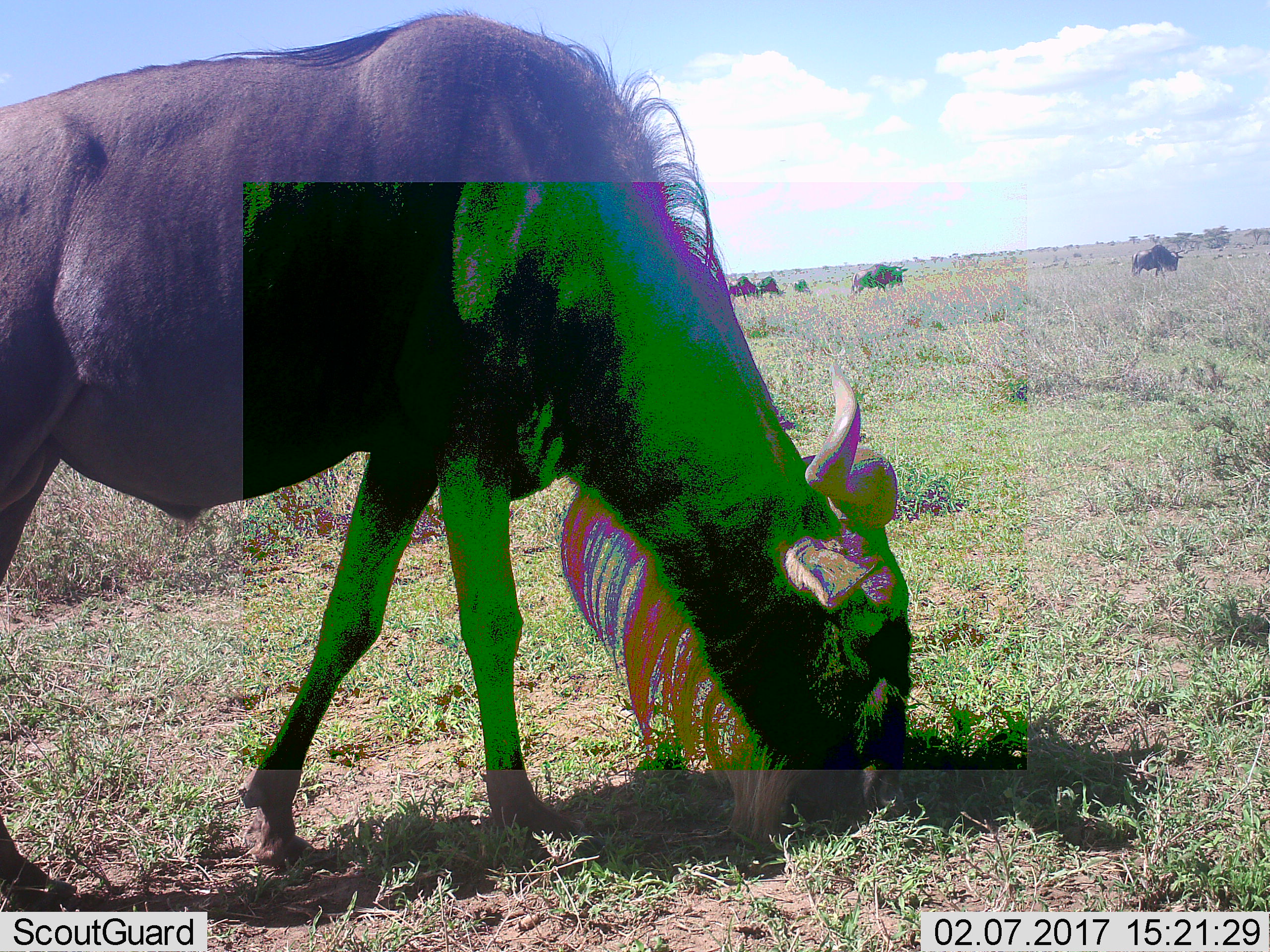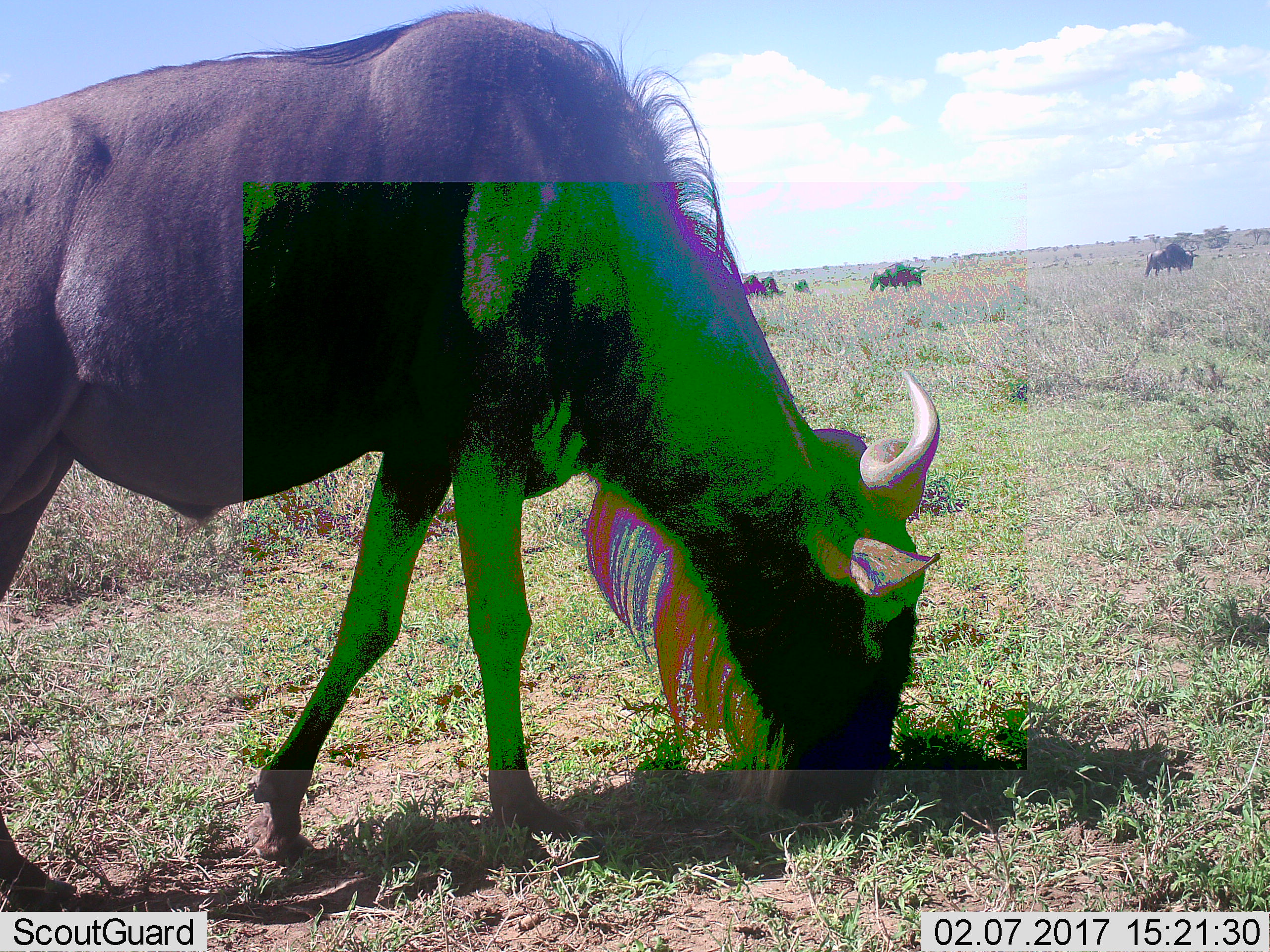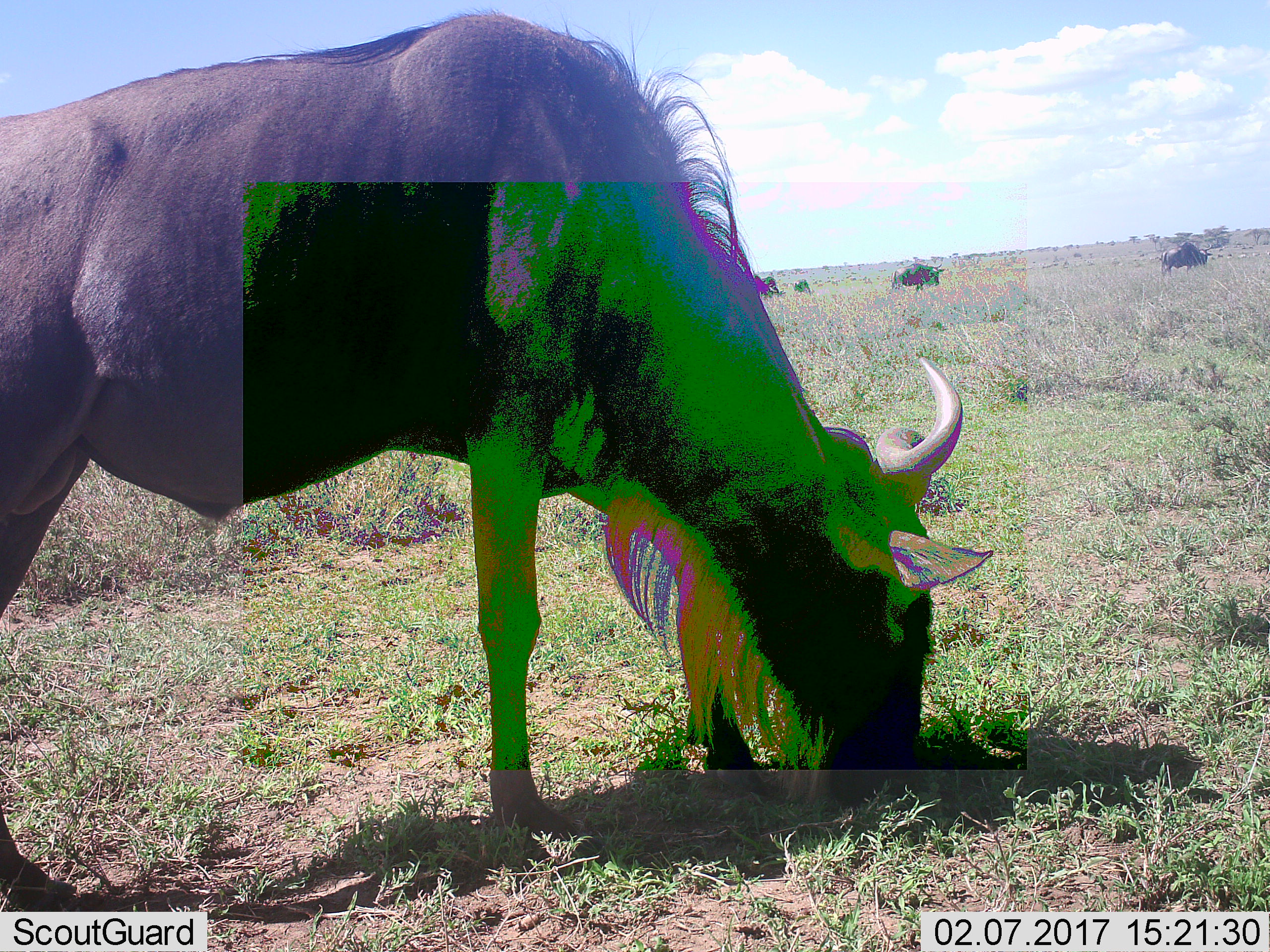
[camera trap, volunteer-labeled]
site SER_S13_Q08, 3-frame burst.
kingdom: Animalia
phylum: Chordata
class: Mammalia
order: Artiodactyla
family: Bovidae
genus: Connochaetes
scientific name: Connochaetes taurinus taurinus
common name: blue wildebeest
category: wildebeestblue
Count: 7.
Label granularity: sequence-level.